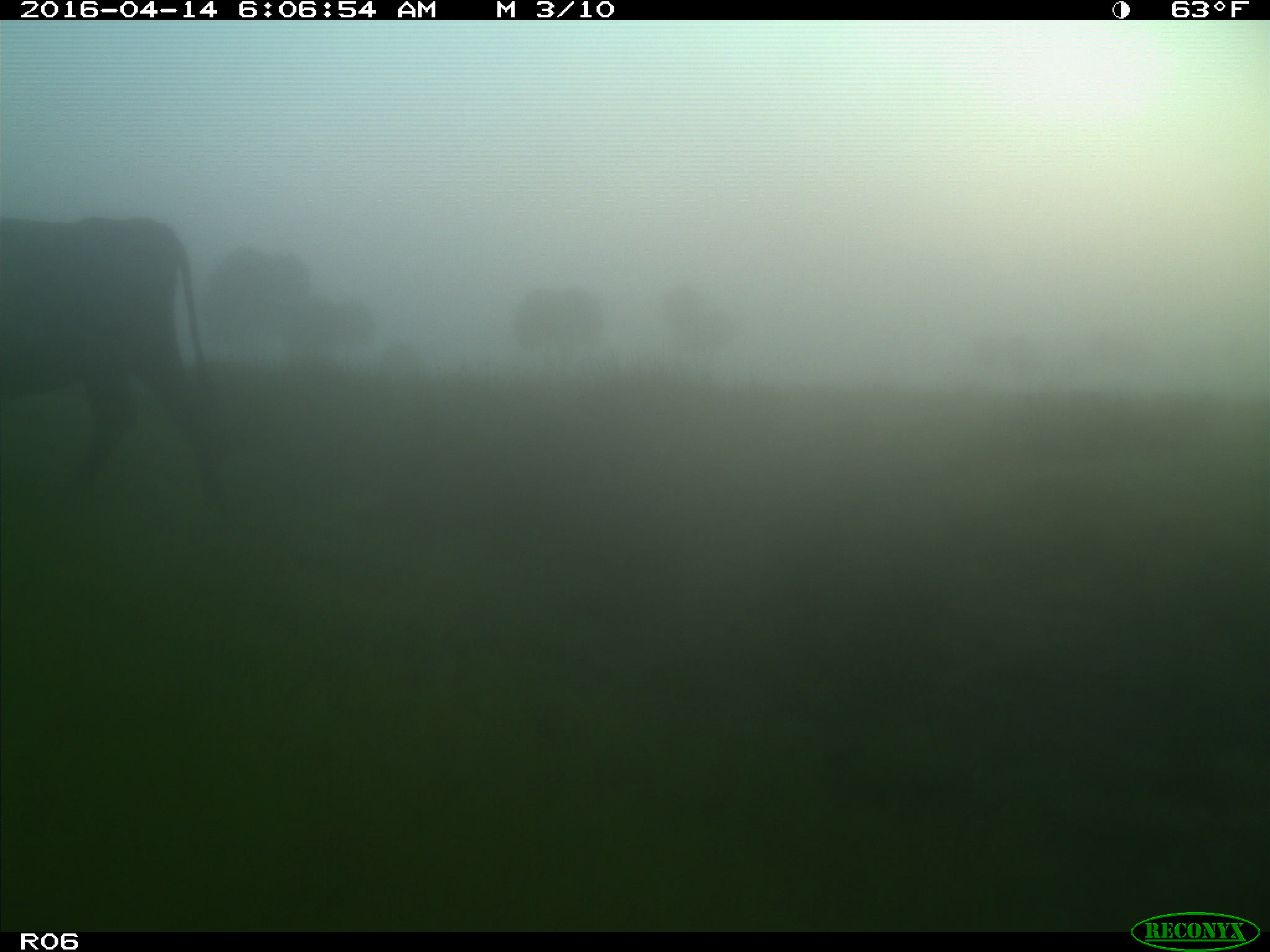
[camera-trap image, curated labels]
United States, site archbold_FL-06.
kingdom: Animalia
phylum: Chordata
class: Mammalia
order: Artiodactyla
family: Bovidae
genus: Bos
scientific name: Bos taurus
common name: domestic cow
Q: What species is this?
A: Bos taurus (domestic cow).